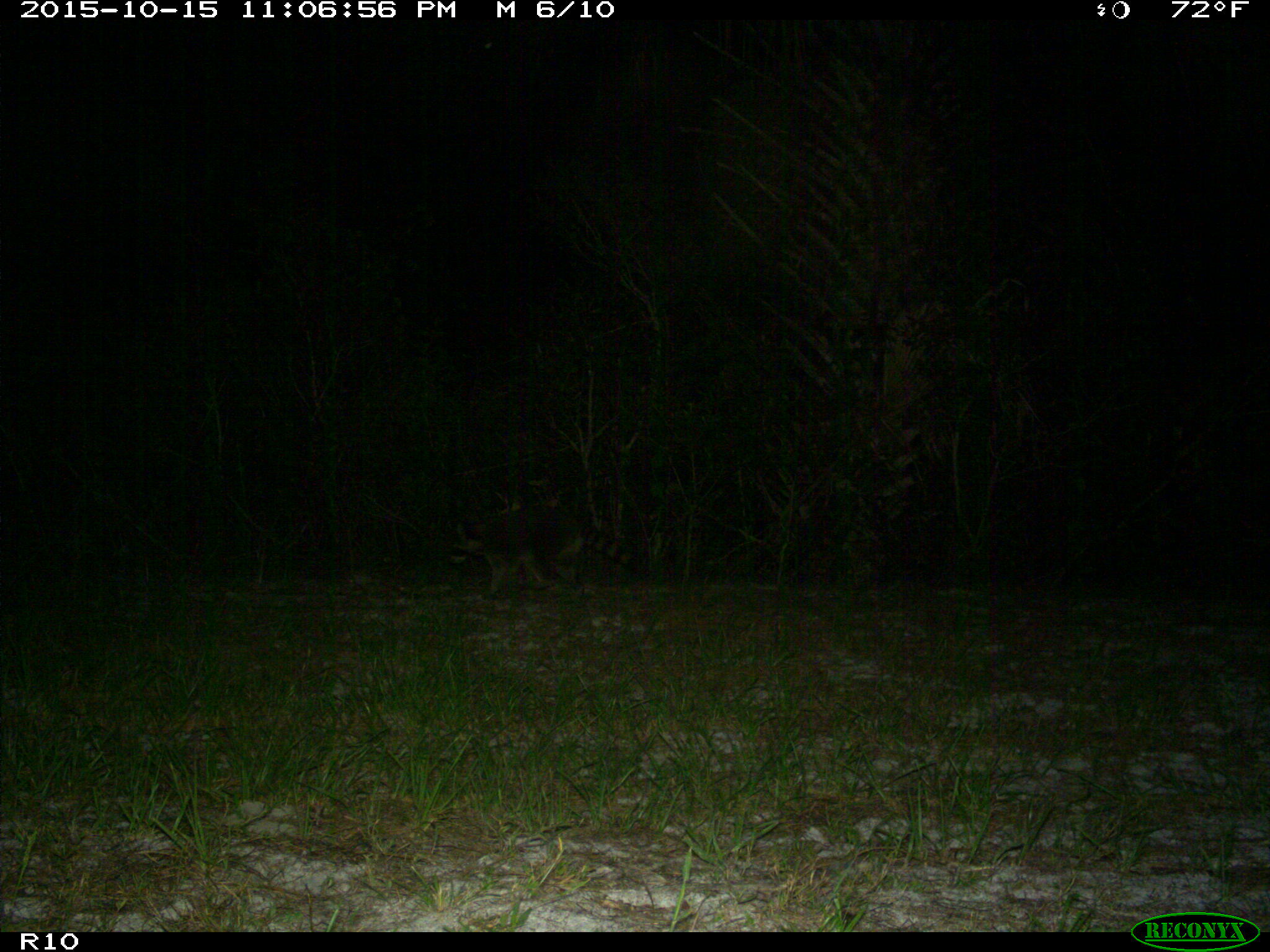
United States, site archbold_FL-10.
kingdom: Animalia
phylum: Chordata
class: Mammalia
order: Carnivora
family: Procyonidae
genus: Procyon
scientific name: Procyon lotor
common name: common raccoon